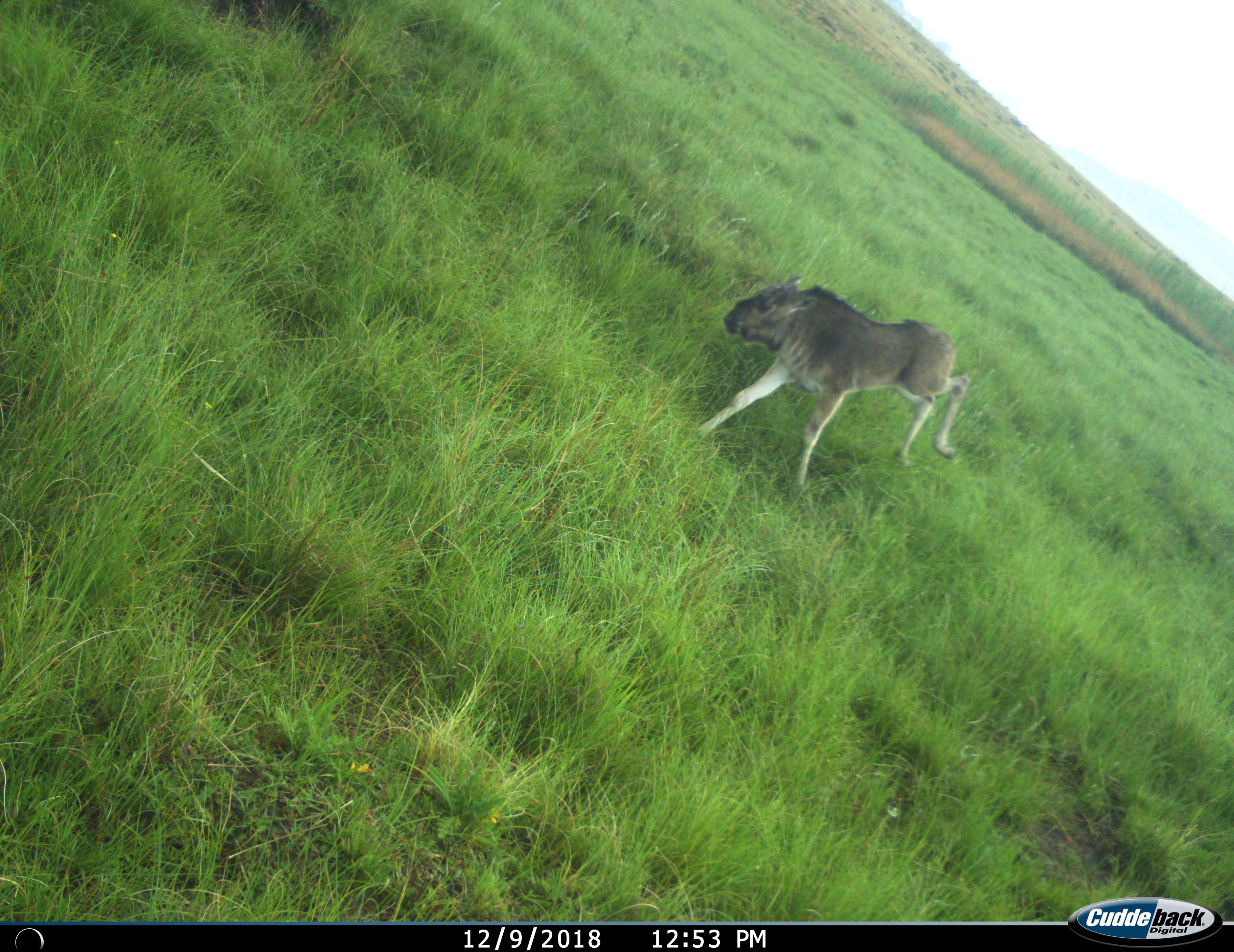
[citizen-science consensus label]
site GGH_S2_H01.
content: unidentified animal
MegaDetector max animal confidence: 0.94